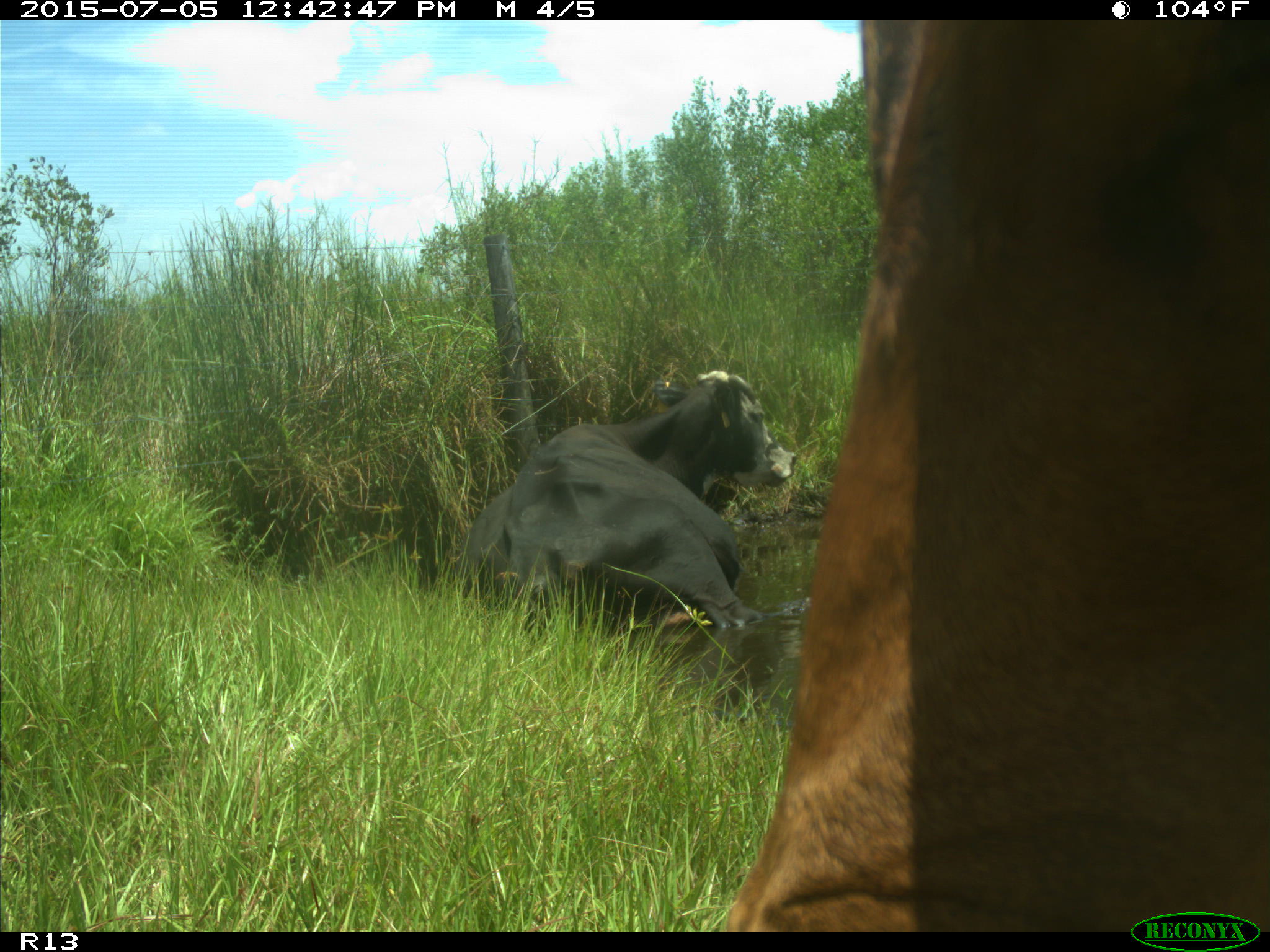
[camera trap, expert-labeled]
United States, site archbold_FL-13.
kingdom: Animalia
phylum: Chordata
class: Mammalia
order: Artiodactyla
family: Bovidae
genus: Bos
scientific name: Bos taurus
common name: domestic cow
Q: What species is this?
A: Bos taurus (domestic cow).